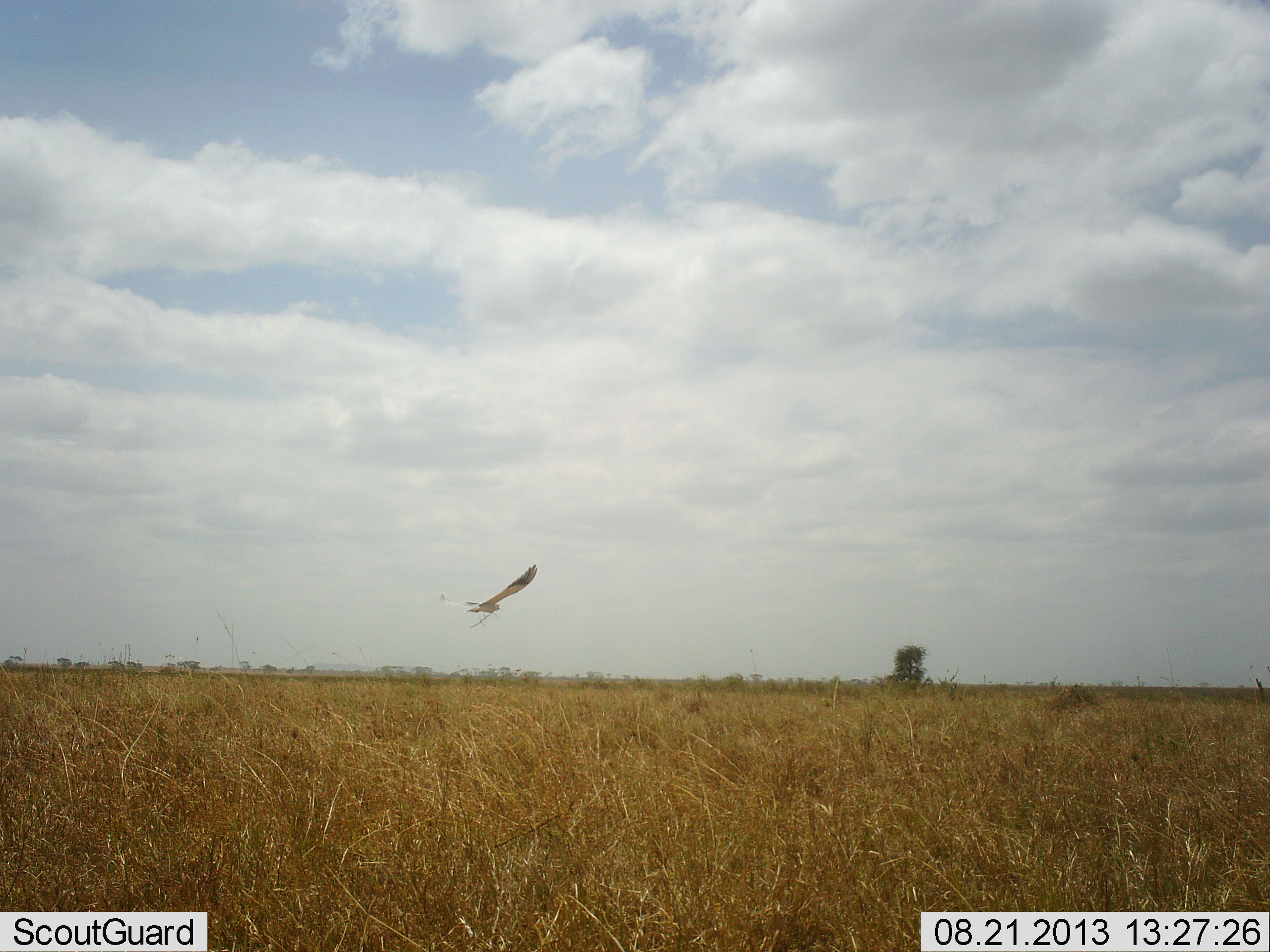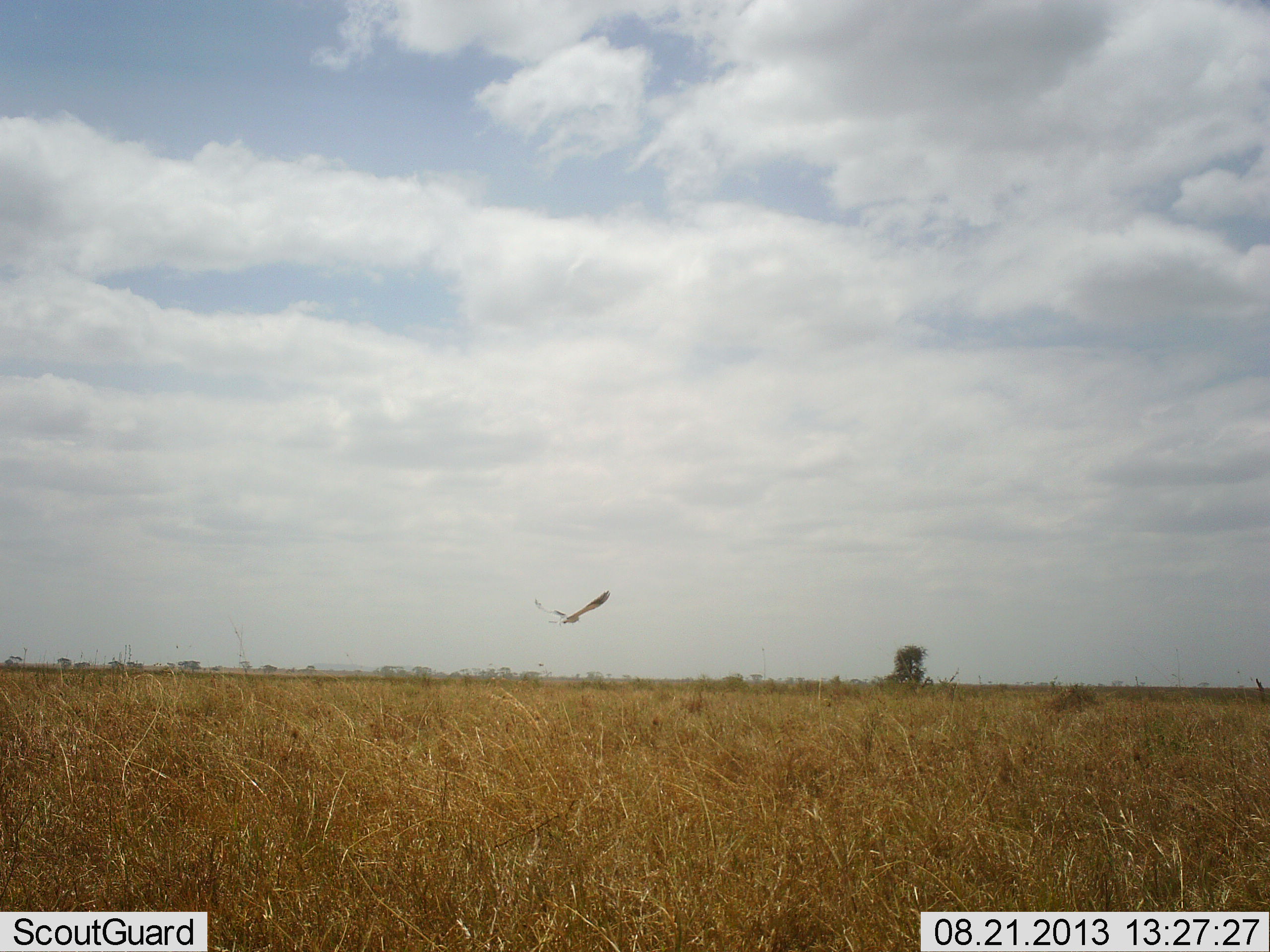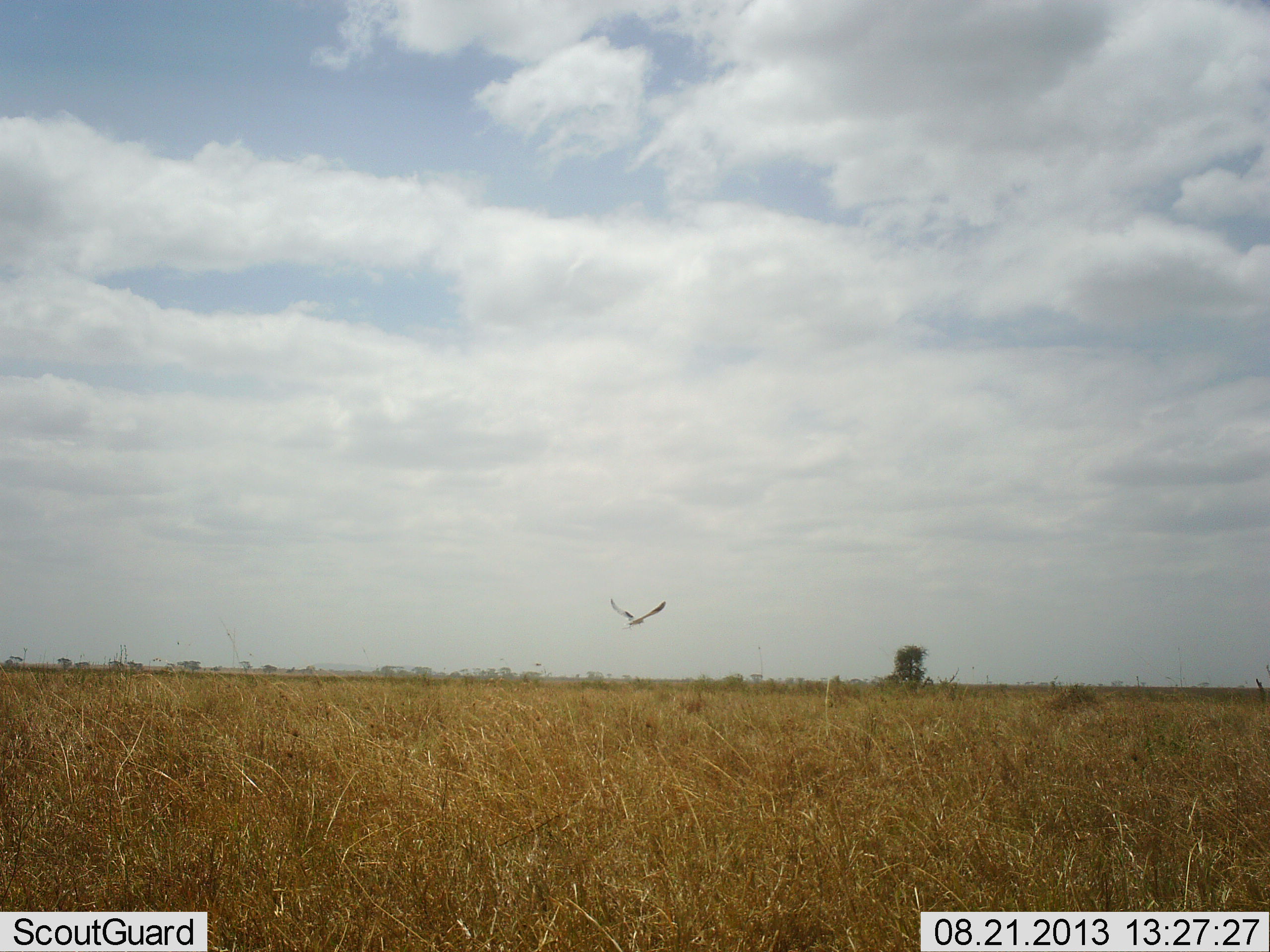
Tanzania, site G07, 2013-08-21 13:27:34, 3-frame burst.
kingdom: Animalia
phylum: Chordata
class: Aves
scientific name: Aves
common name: bird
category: otherbird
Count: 1.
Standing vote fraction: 0%.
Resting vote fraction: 0%.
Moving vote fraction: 100%.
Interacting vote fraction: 0%.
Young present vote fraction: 0%.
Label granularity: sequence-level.